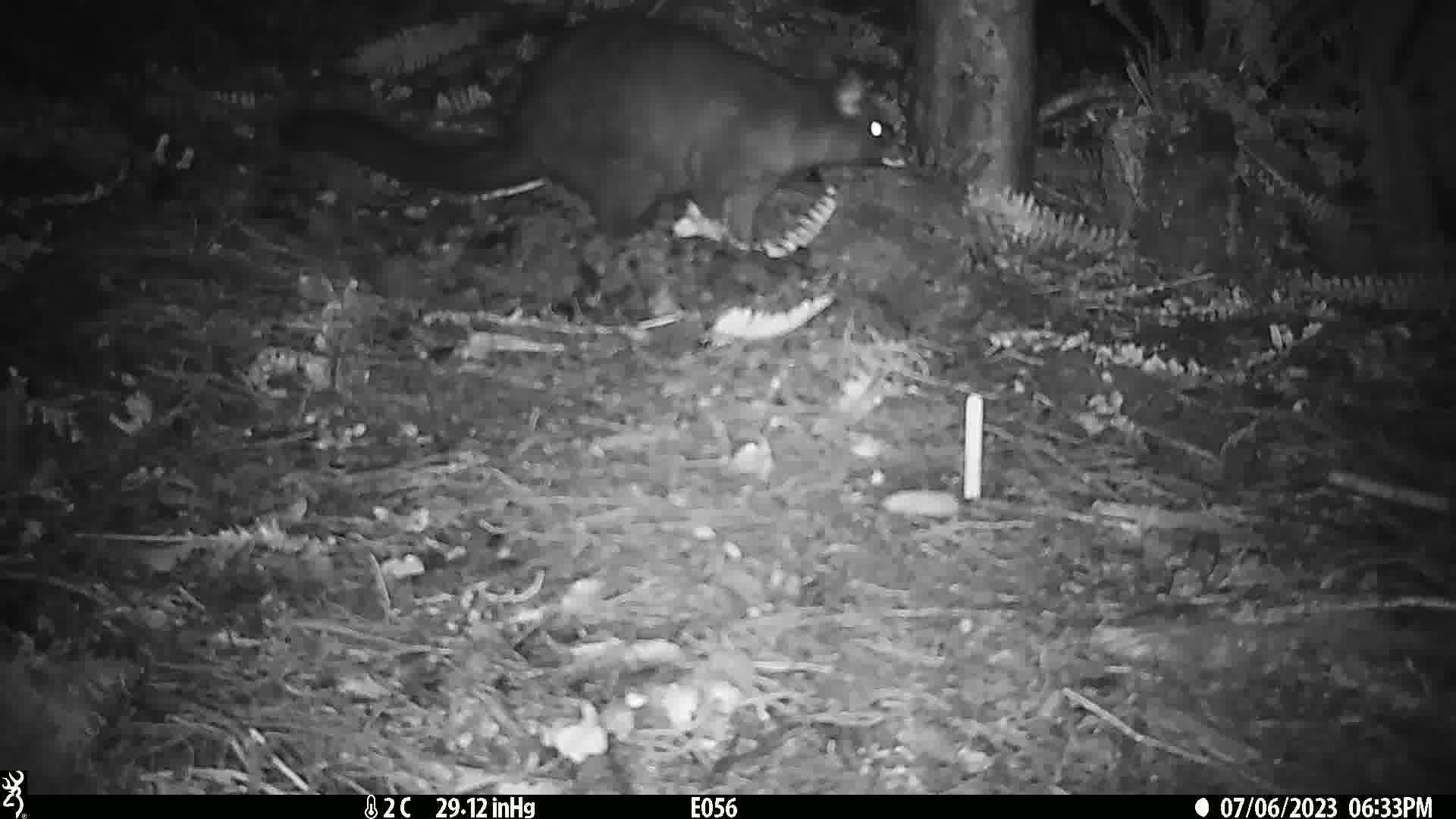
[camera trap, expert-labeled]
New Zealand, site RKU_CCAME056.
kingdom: Animalia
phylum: Chordata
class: Mammalia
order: Diprotodontia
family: Phalangeridae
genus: Trichosurus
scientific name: Trichosurus vulpecula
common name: common brushtail possum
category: possum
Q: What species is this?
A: Possum (common brushtail possum) (Trichosurus vulpecula).